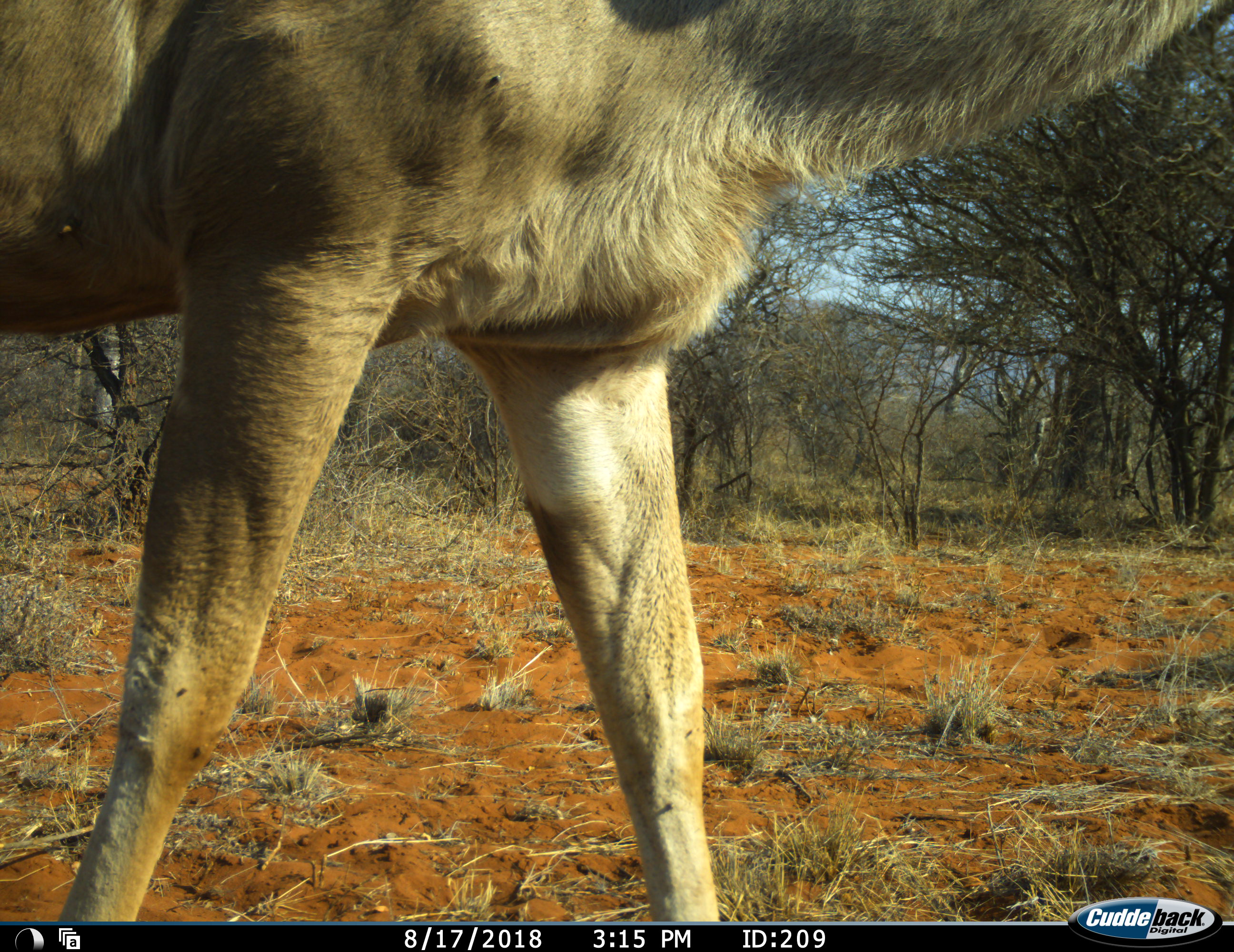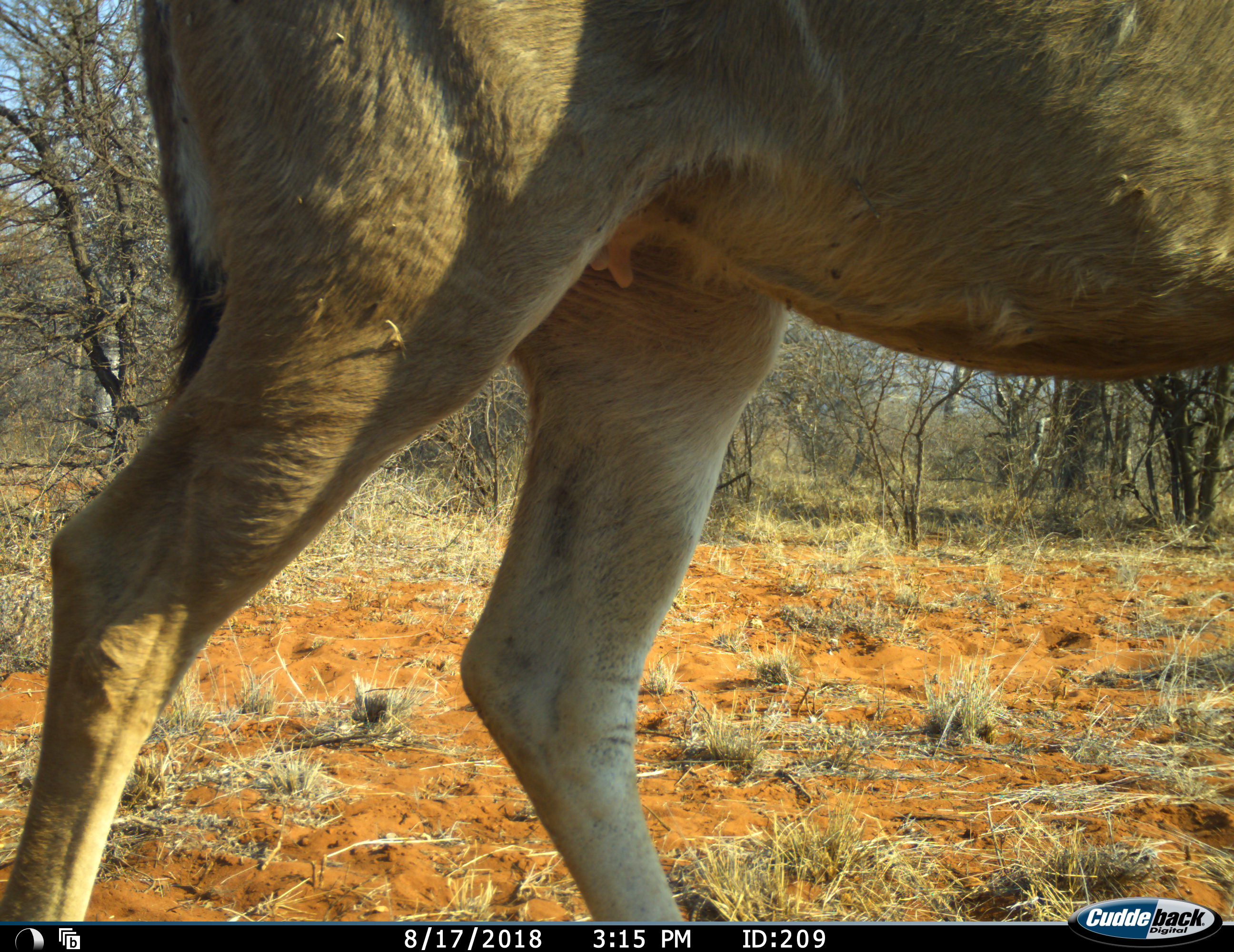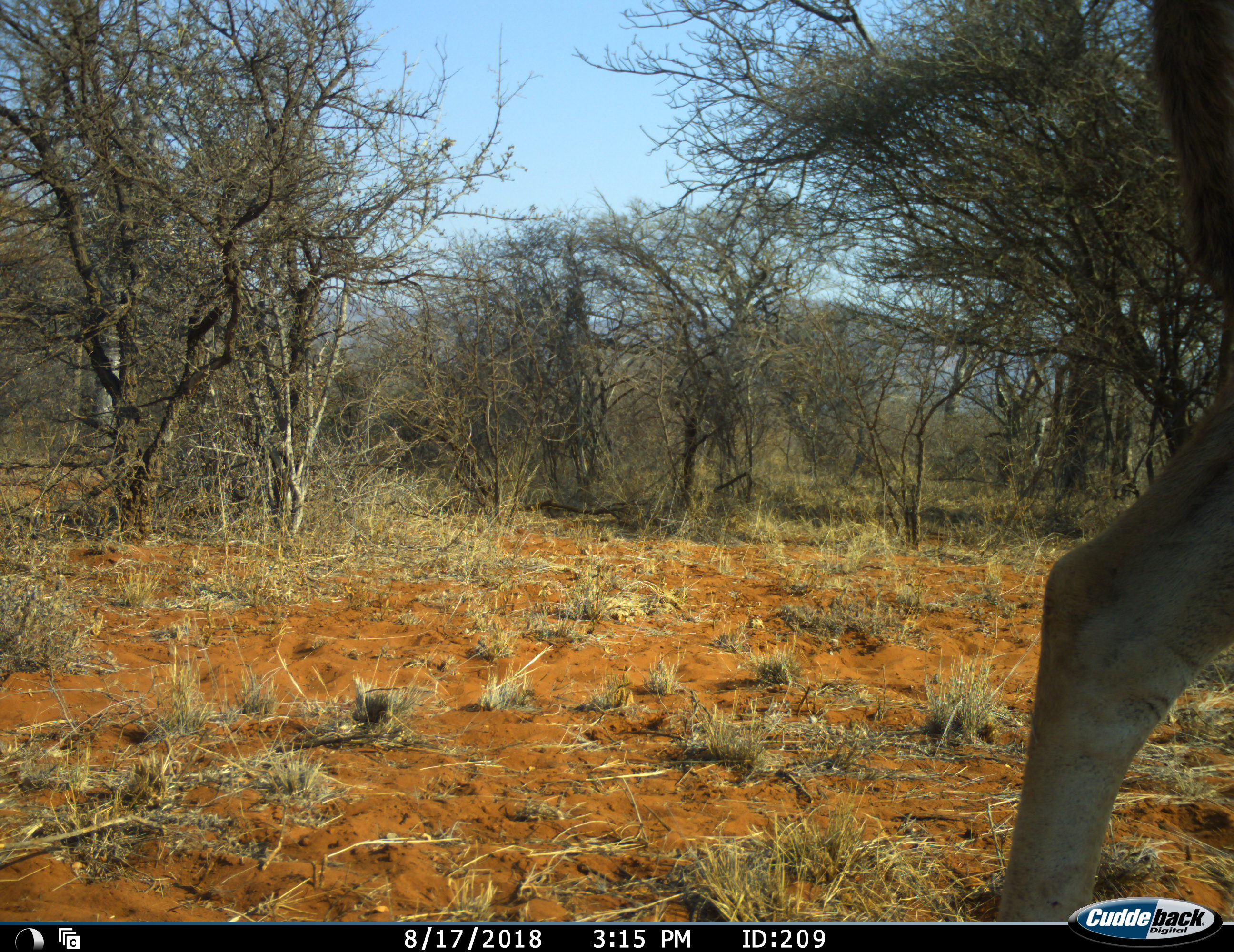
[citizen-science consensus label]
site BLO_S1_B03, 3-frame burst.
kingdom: Animalia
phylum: Chordata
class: Mammalia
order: Artiodactyla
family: Bovidae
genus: Tragelaphus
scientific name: Tragelaphus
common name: kudu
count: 1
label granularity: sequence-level